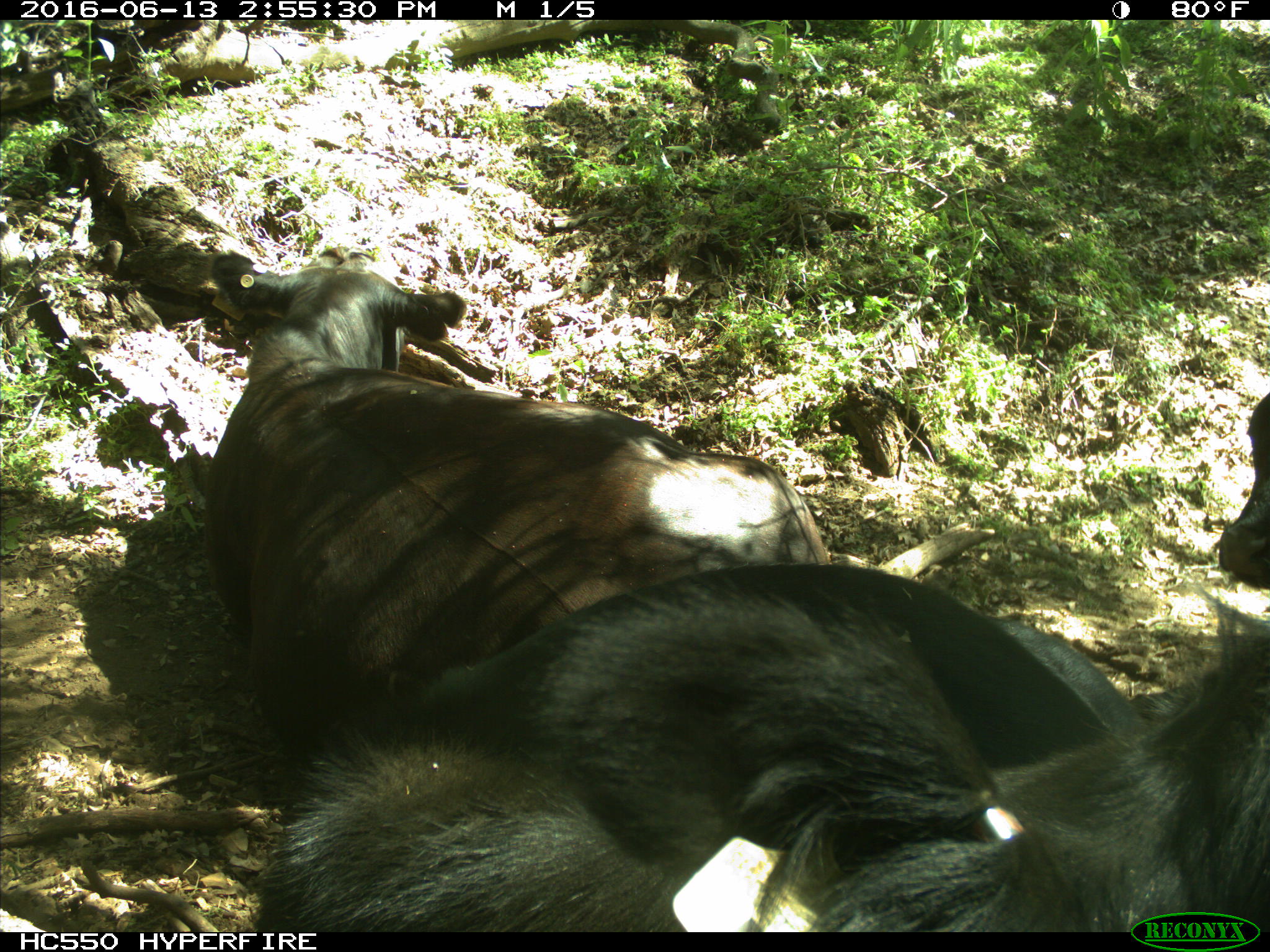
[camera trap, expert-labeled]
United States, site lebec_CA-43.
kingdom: Animalia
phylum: Chordata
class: Mammalia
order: Artiodactyla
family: Bovidae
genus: Bos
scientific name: Bos taurus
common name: domestic cow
Bos taurus (domestic cow).